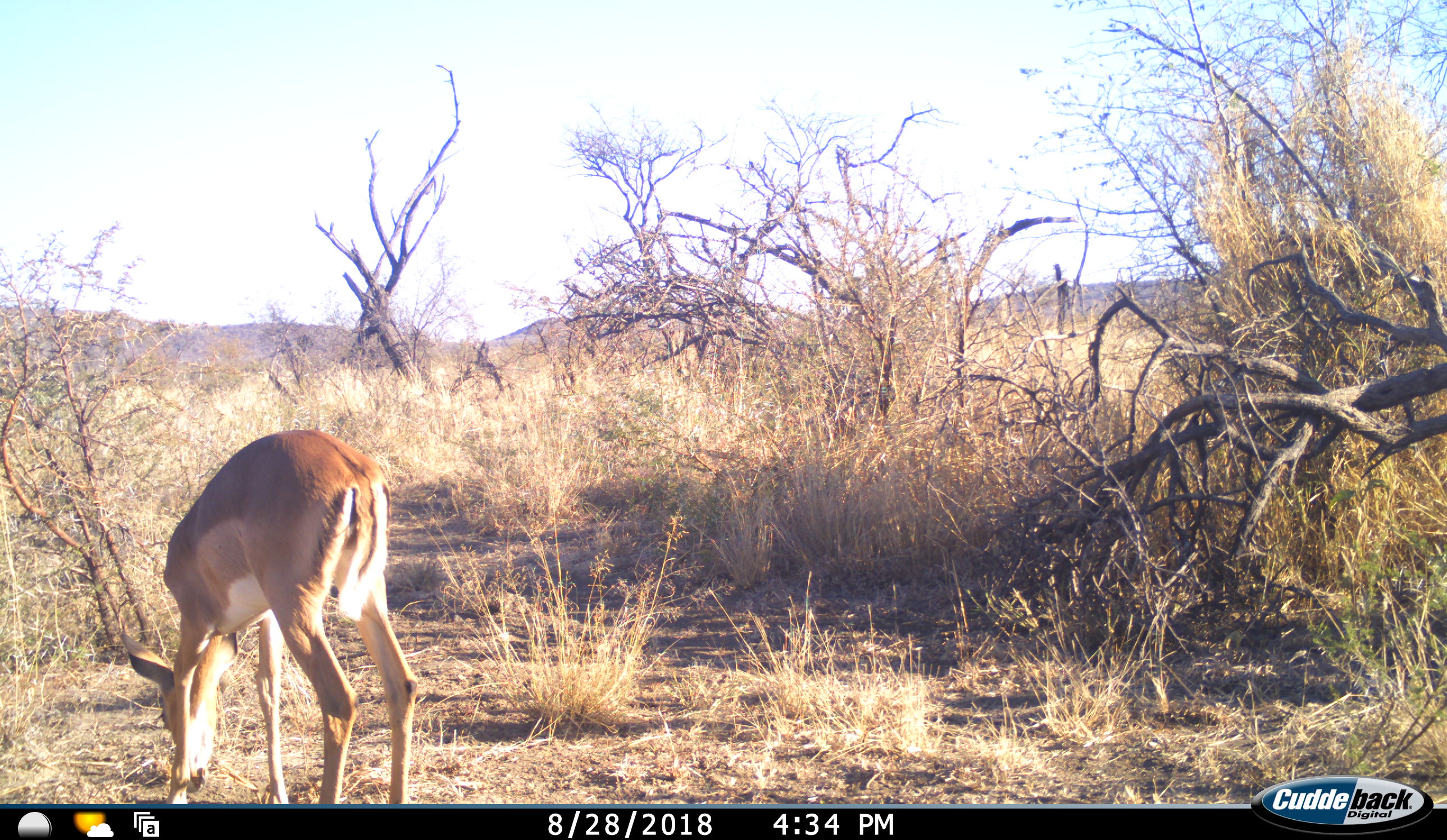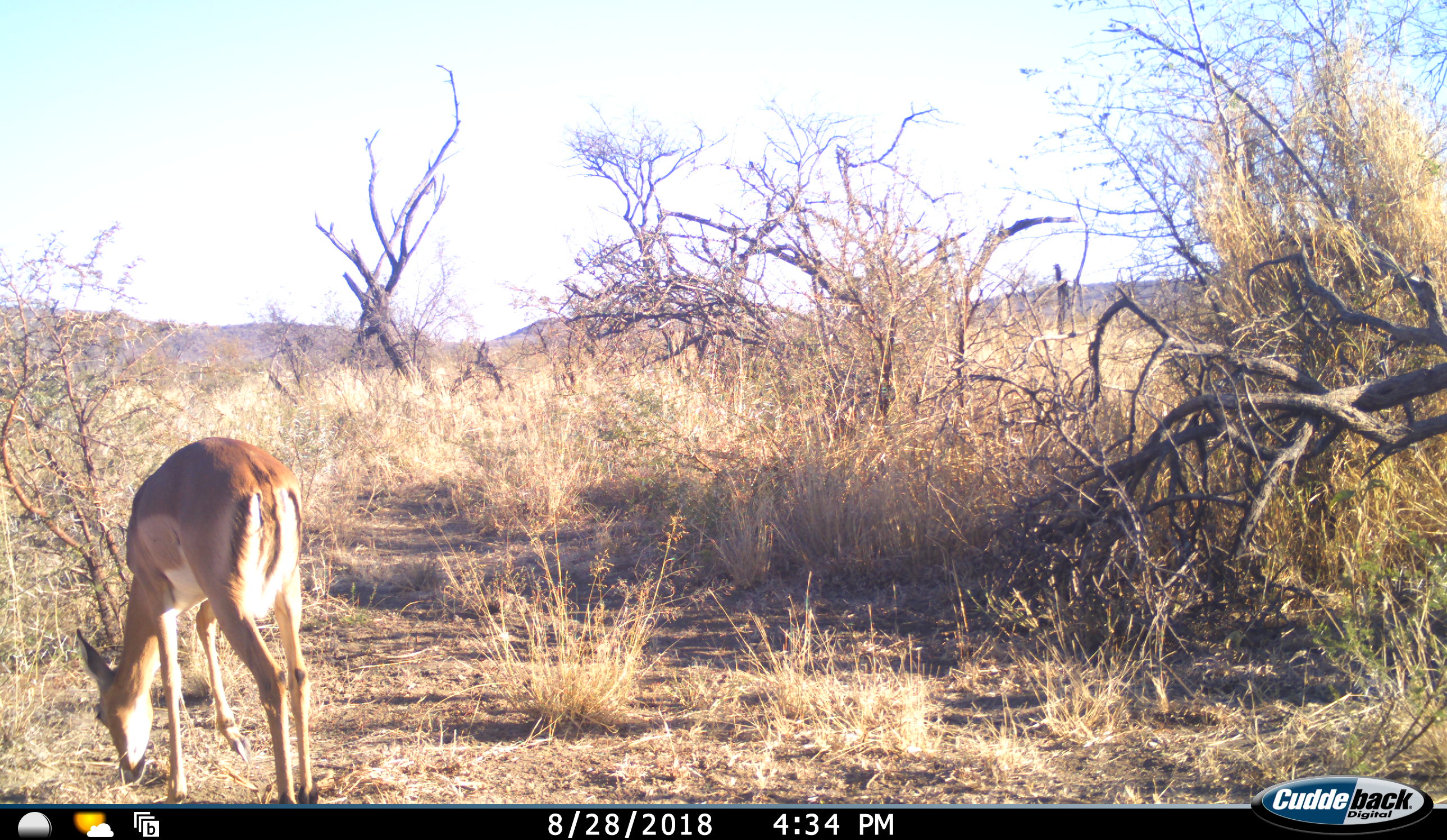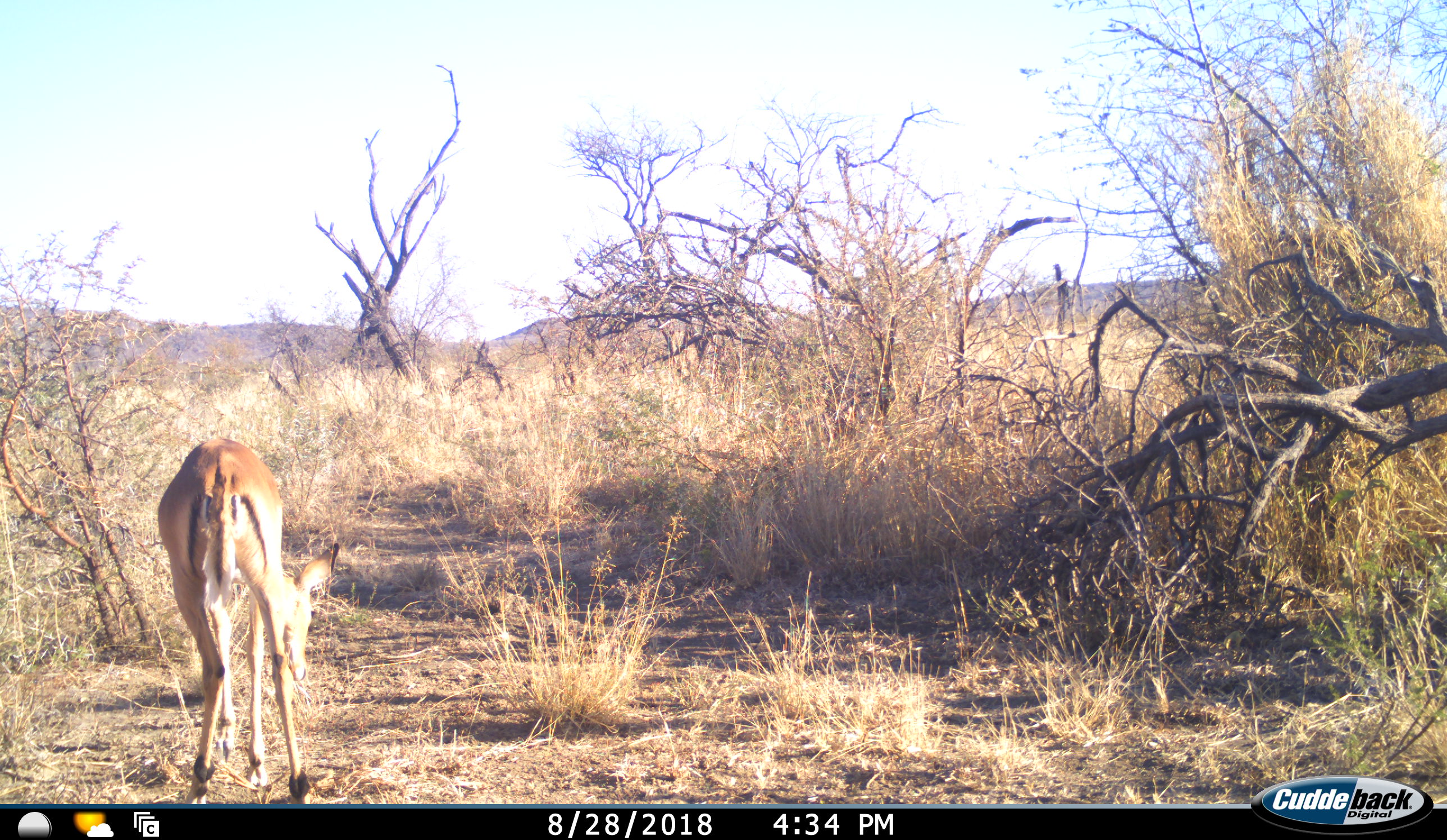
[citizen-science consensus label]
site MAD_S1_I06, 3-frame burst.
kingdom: Animalia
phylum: Chordata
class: Mammalia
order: Artiodactyla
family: Bovidae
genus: Aepyceros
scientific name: Aepyceros melampus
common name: impala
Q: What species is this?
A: Impala (Aepyceros melampus).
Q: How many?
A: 1.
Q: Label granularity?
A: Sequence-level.